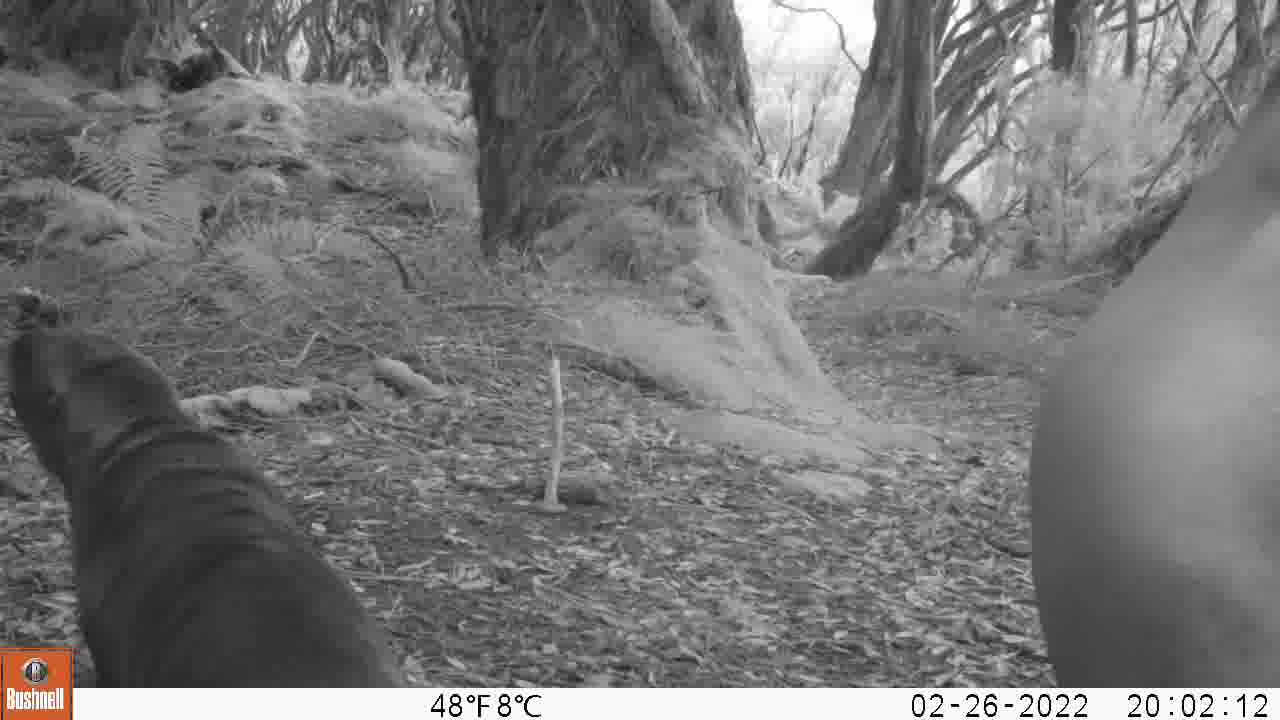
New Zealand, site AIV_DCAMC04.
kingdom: Animalia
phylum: Chordata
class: Mammalia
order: Carnivora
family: Otariidae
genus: Phocarctos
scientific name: Phocarctos hookeri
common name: new zealand sea lion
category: sealion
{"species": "sealion (new zealand sea lion) (Phocarctos hookeri)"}